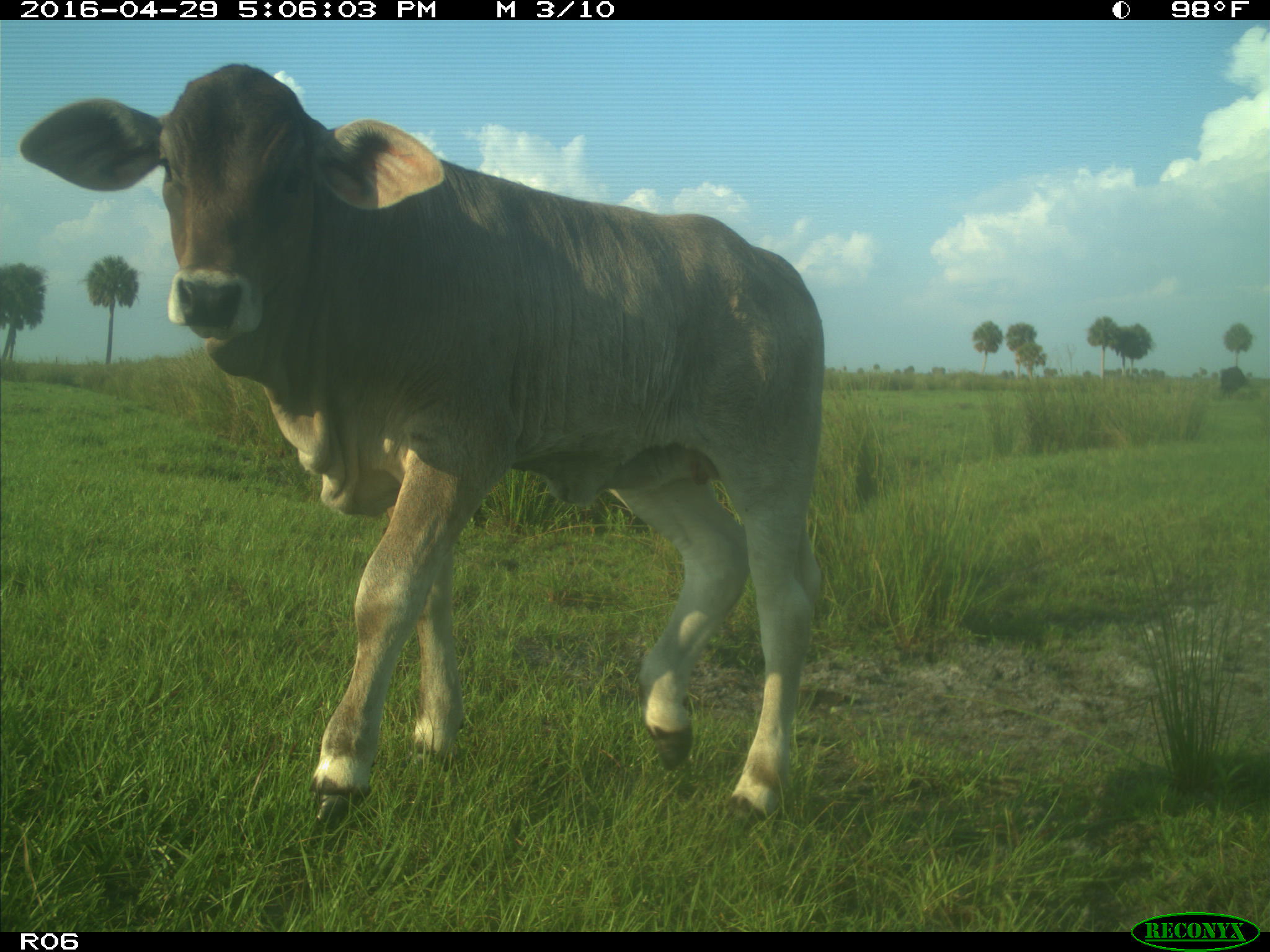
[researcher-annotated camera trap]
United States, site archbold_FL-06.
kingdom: Animalia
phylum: Chordata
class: Mammalia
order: Artiodactyla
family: Bovidae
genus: Bos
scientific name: Bos taurus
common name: domestic cow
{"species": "Bos taurus (domestic cow)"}